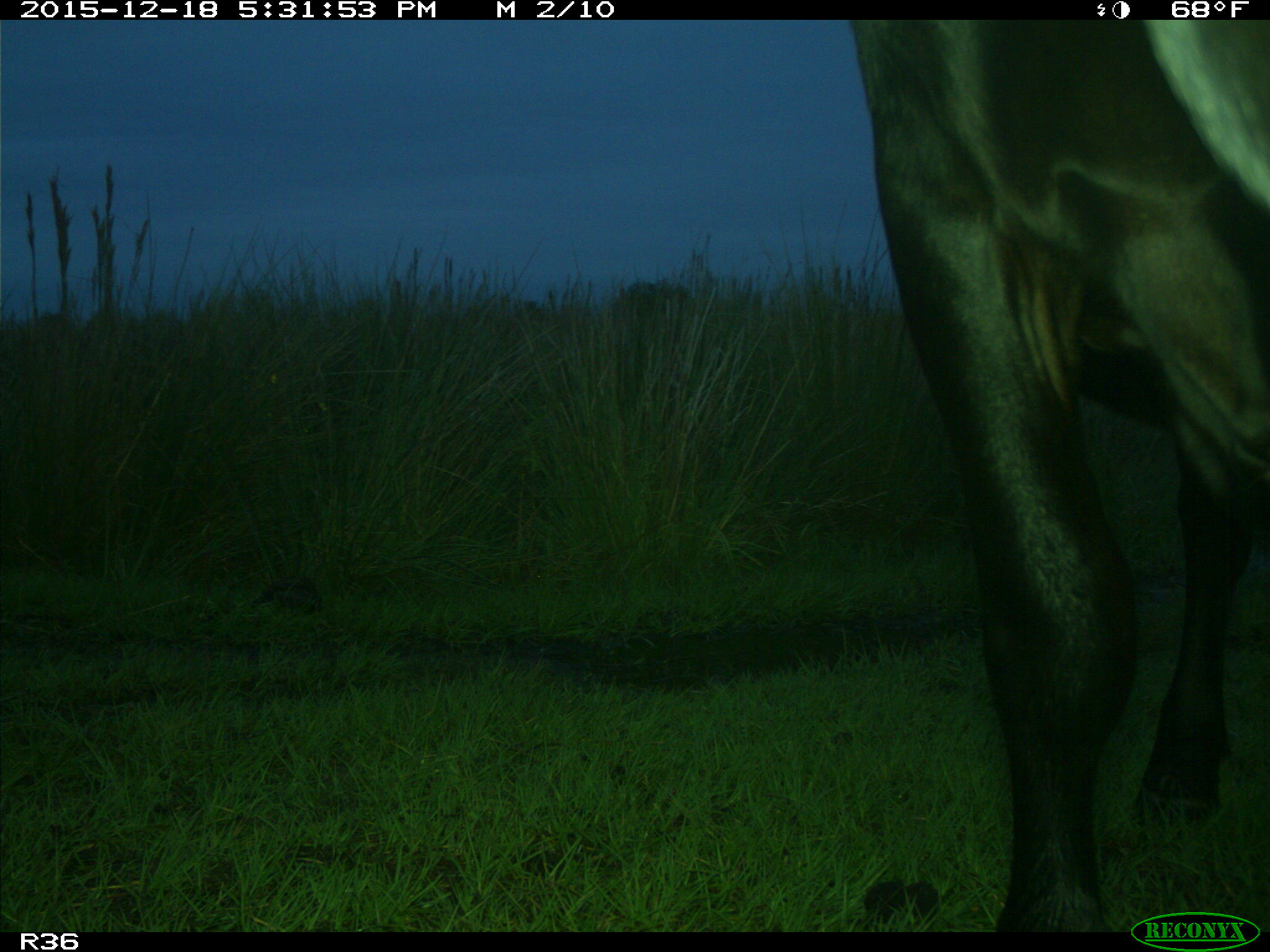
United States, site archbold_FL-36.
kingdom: Animalia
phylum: Chordata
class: Mammalia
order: Artiodactyla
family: Bovidae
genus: Bos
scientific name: Bos taurus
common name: domestic cow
Bos taurus (domestic cow).